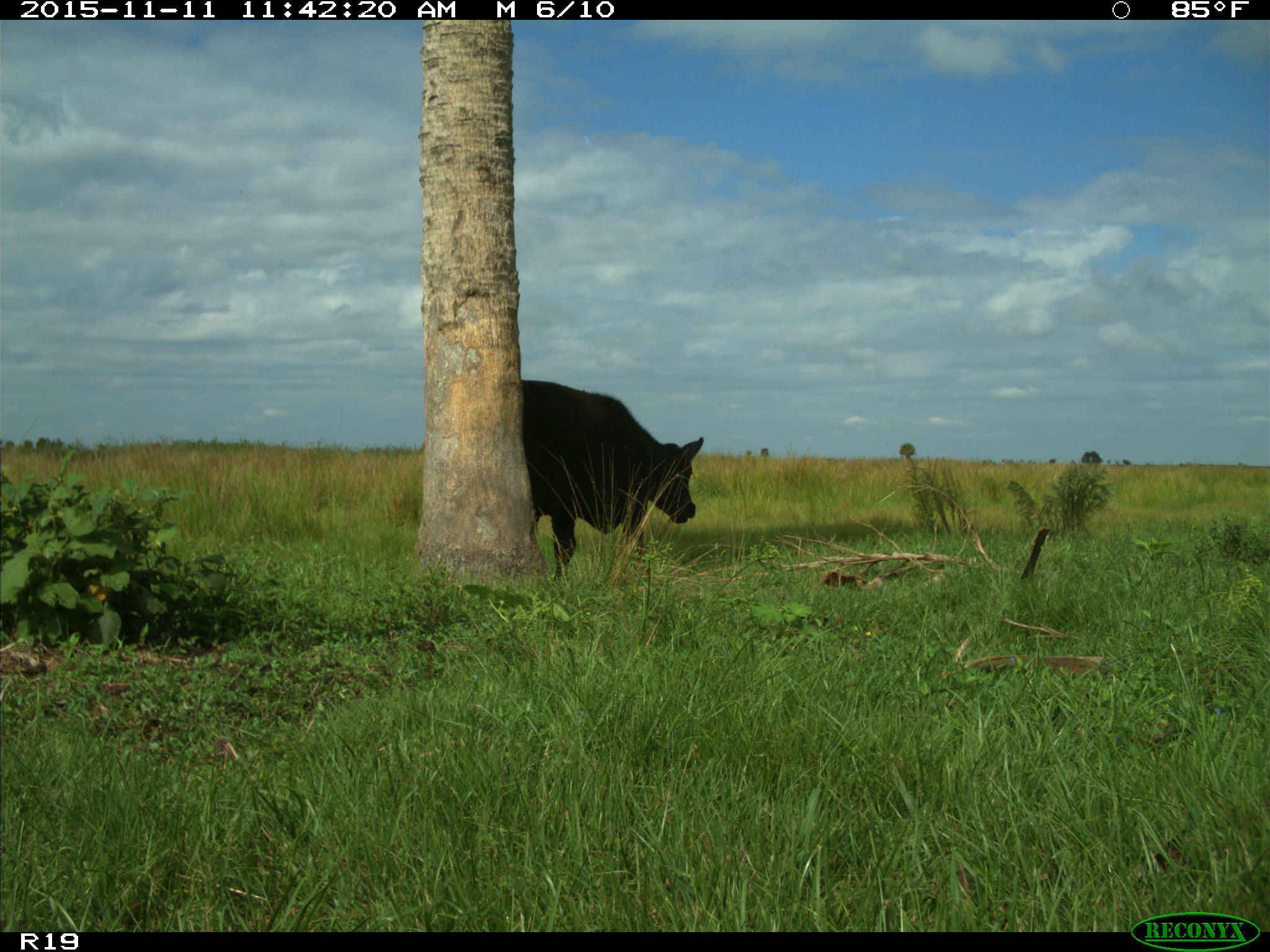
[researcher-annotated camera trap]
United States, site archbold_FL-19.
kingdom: Animalia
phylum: Chordata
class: Mammalia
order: Artiodactyla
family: Bovidae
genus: Bos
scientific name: Bos taurus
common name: domestic cow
Bos taurus (domestic cow).